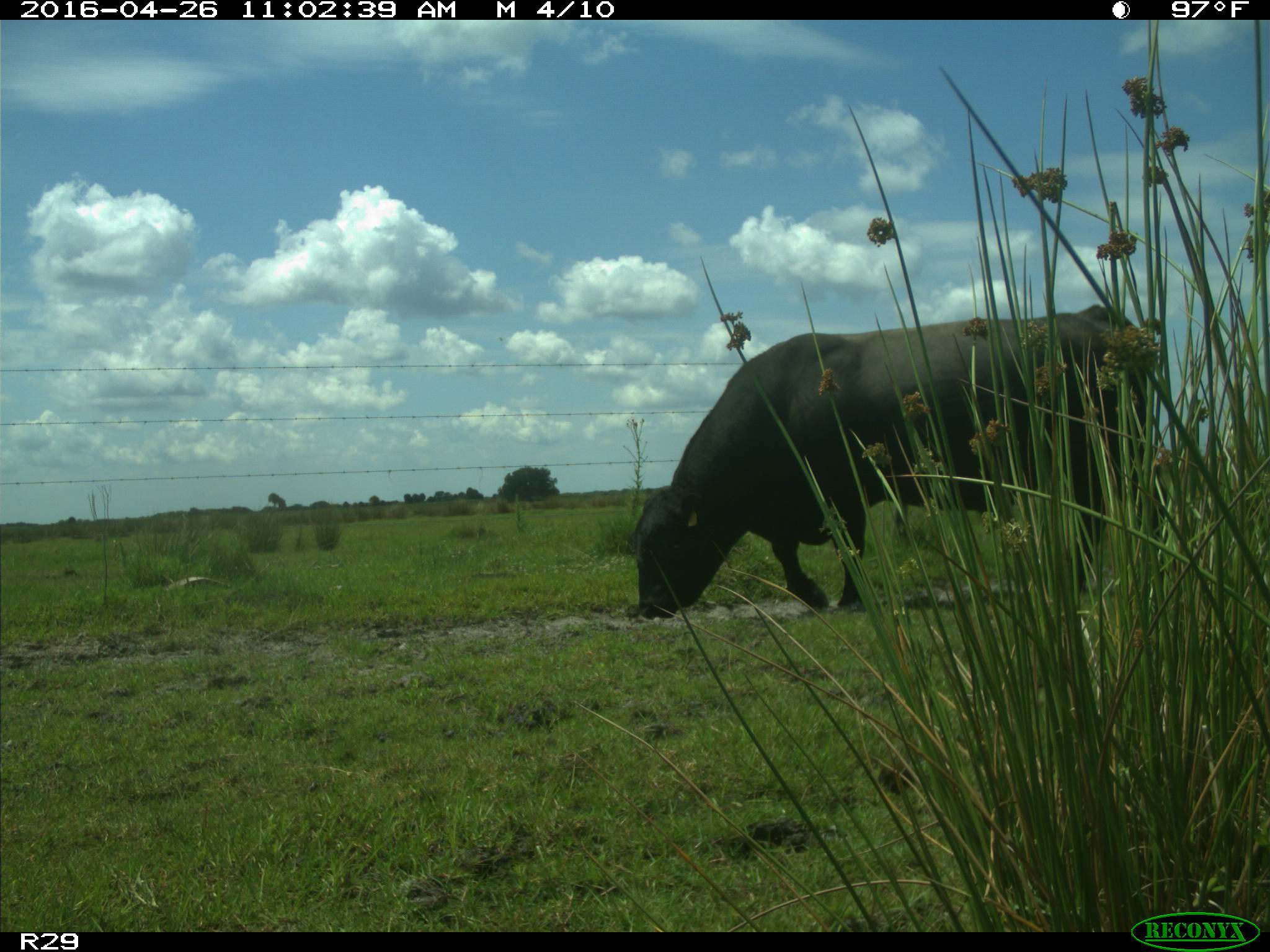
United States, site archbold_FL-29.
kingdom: Animalia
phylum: Chordata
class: Mammalia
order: Artiodactyla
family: Bovidae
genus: Bos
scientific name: Bos taurus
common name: domestic cow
Bos taurus (domestic cow).